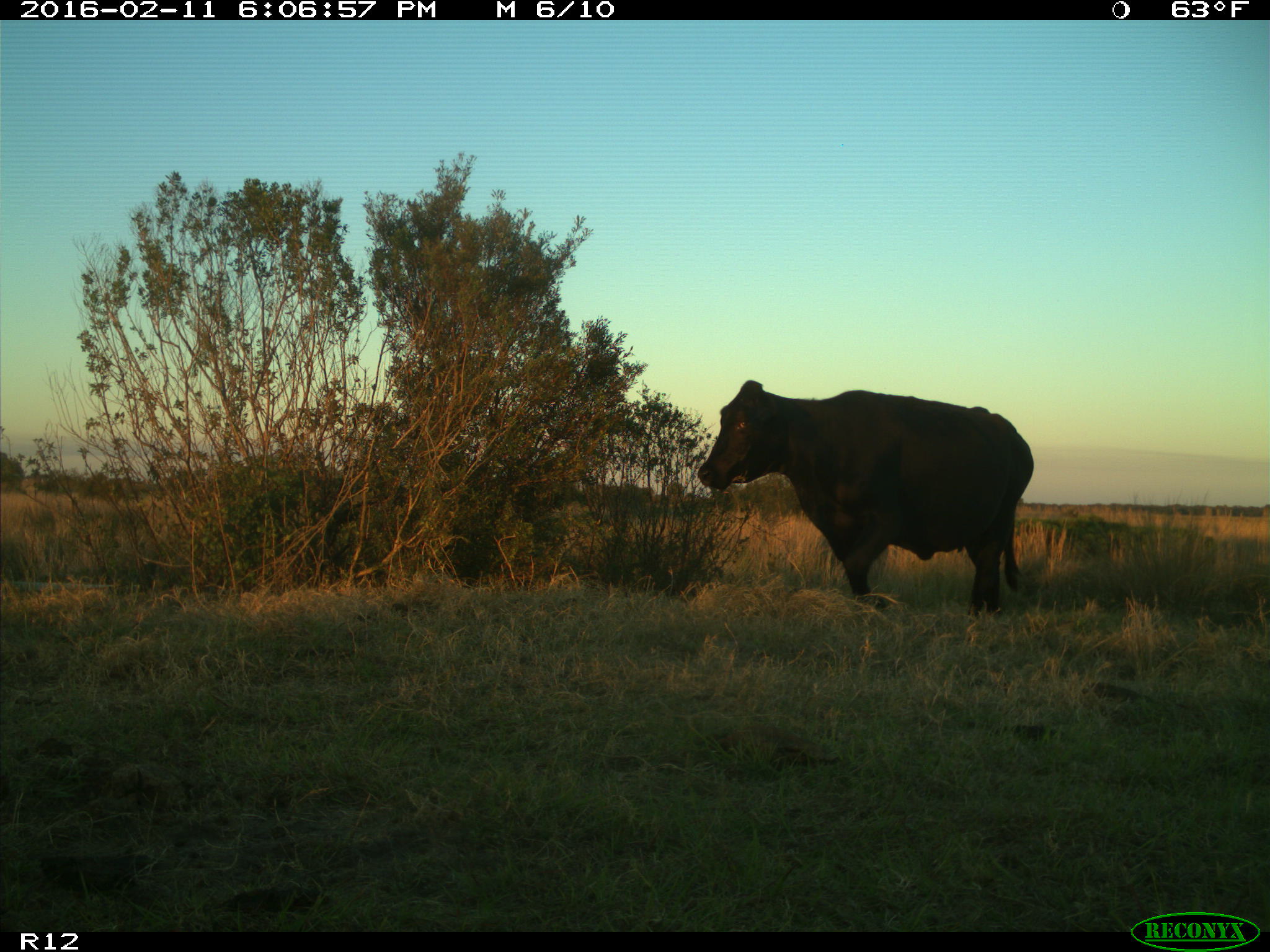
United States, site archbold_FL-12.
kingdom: Animalia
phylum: Chordata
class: Mammalia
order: Artiodactyla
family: Bovidae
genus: Bos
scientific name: Bos taurus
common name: domestic cow